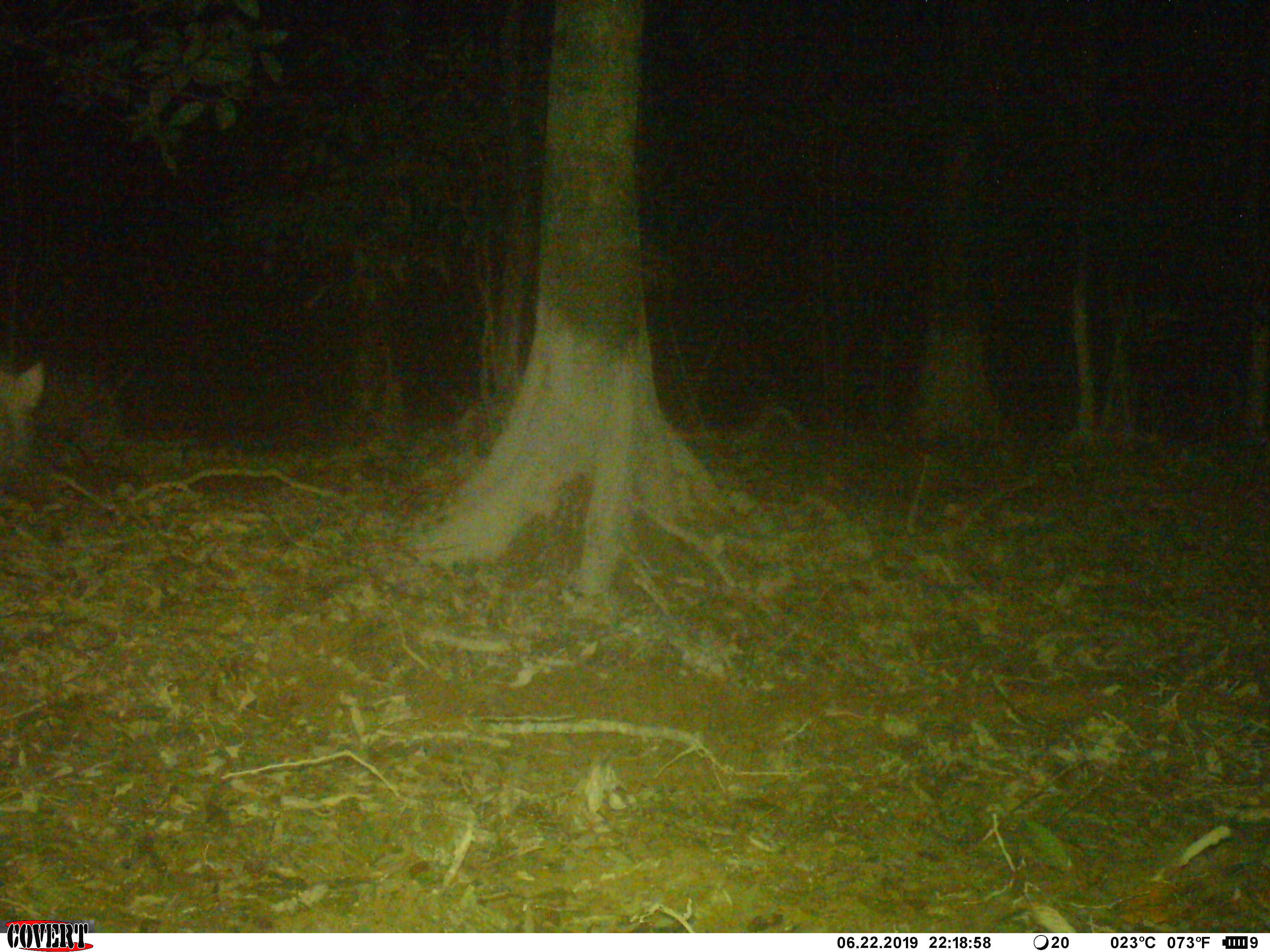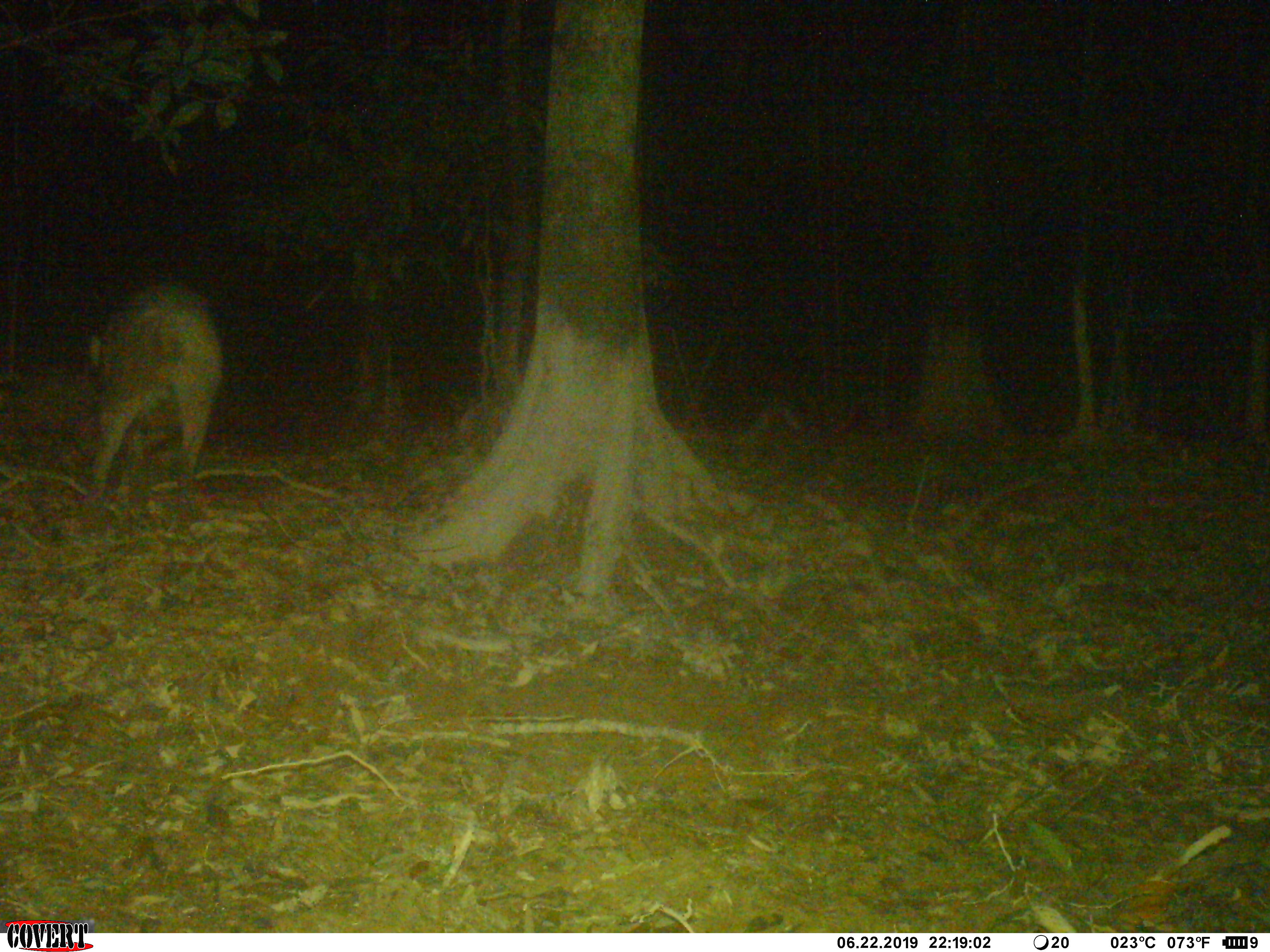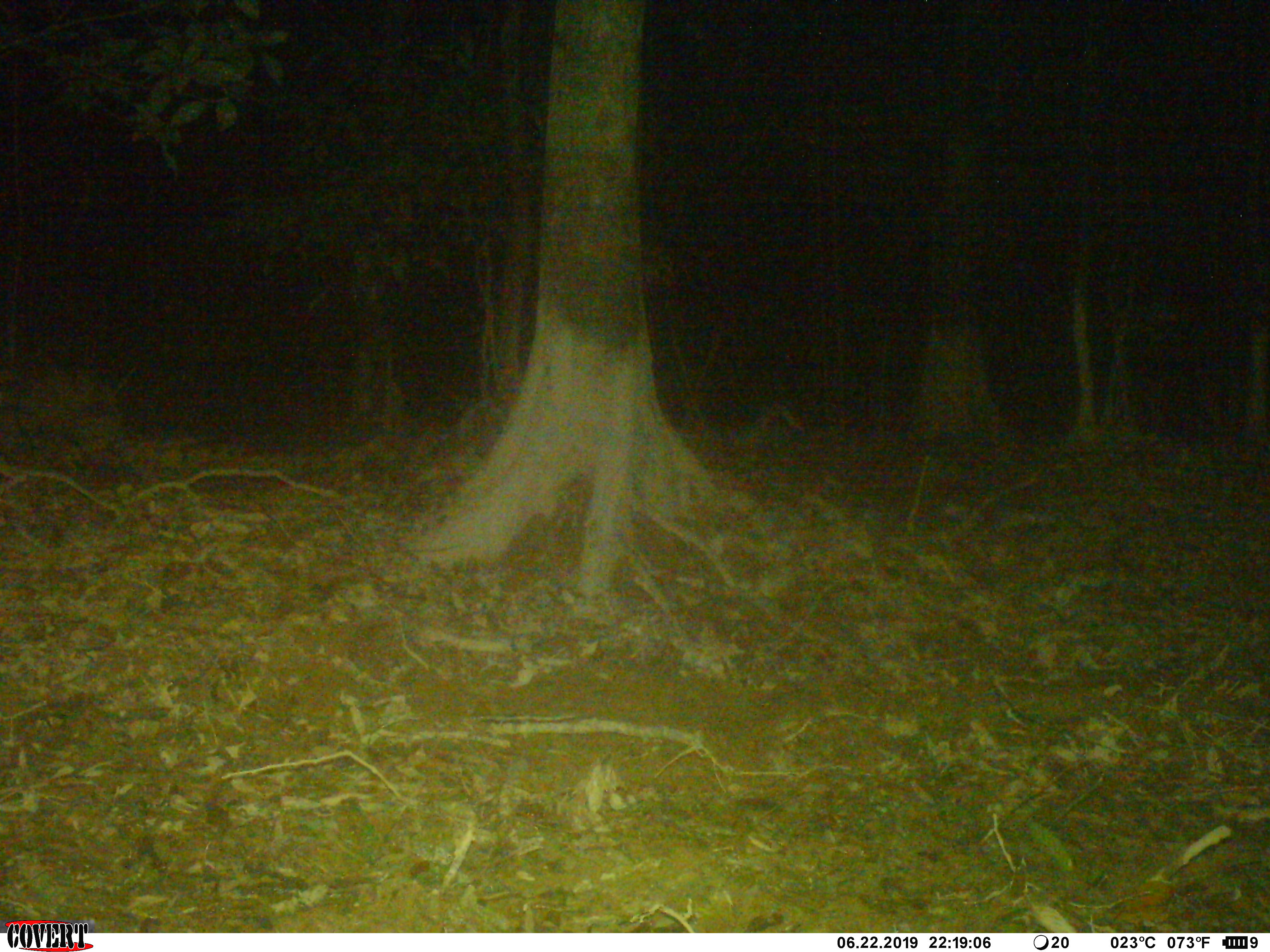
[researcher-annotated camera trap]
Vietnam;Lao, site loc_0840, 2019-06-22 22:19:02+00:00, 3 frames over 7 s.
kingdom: Animalia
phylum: Chordata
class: Mammalia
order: Artiodactyla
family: Suidae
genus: Sus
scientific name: Sus scrofa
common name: eurasian wild pig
Eurasian wild pig (Sus scrofa). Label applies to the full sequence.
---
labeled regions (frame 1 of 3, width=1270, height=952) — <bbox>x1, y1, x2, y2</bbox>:
eurasian wild pig: <bbox>0, 357, 45, 491</bbox>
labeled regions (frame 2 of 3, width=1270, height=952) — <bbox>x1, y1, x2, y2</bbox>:
eurasian wild pig: <bbox>89, 277, 222, 507</bbox>